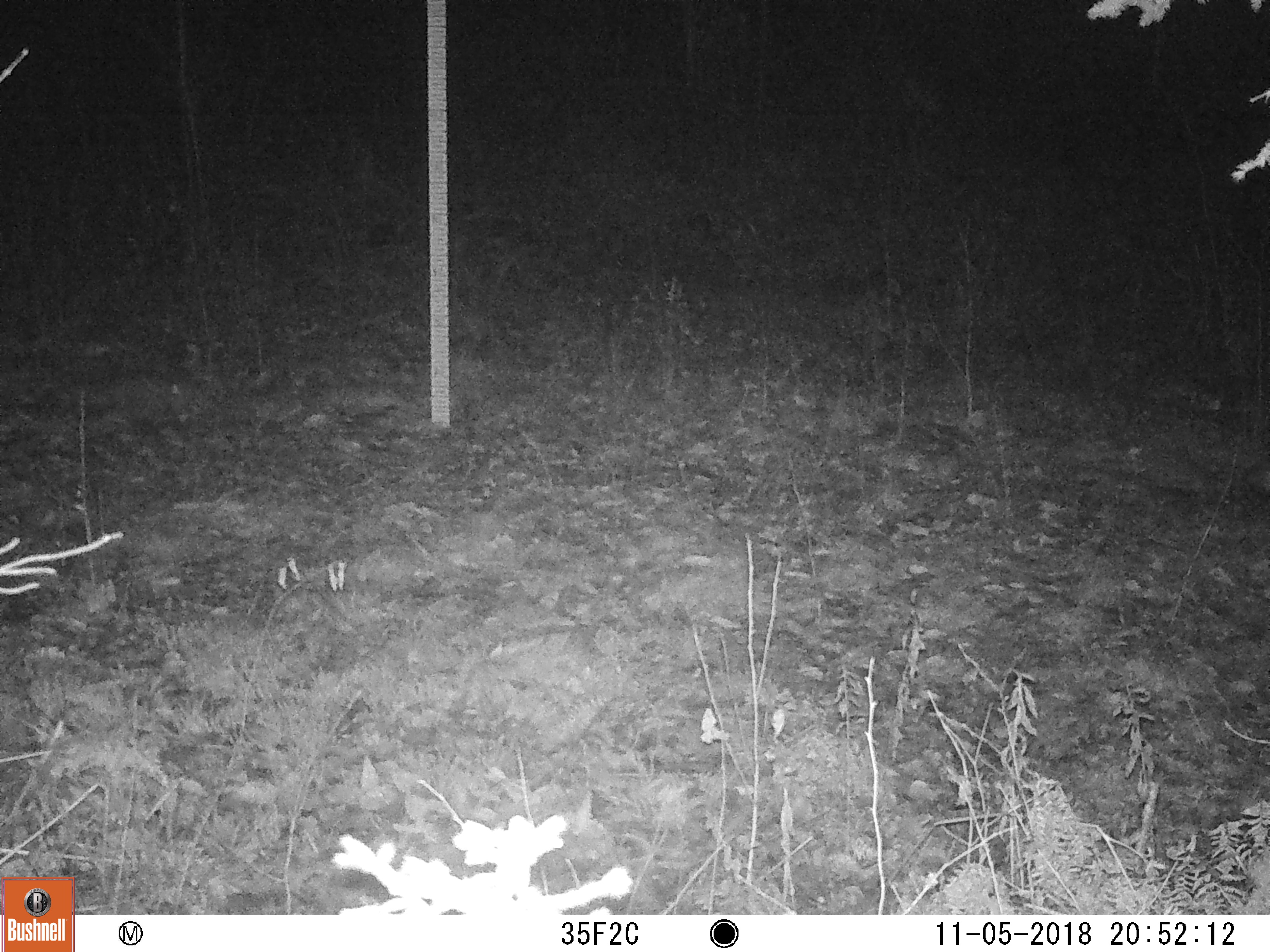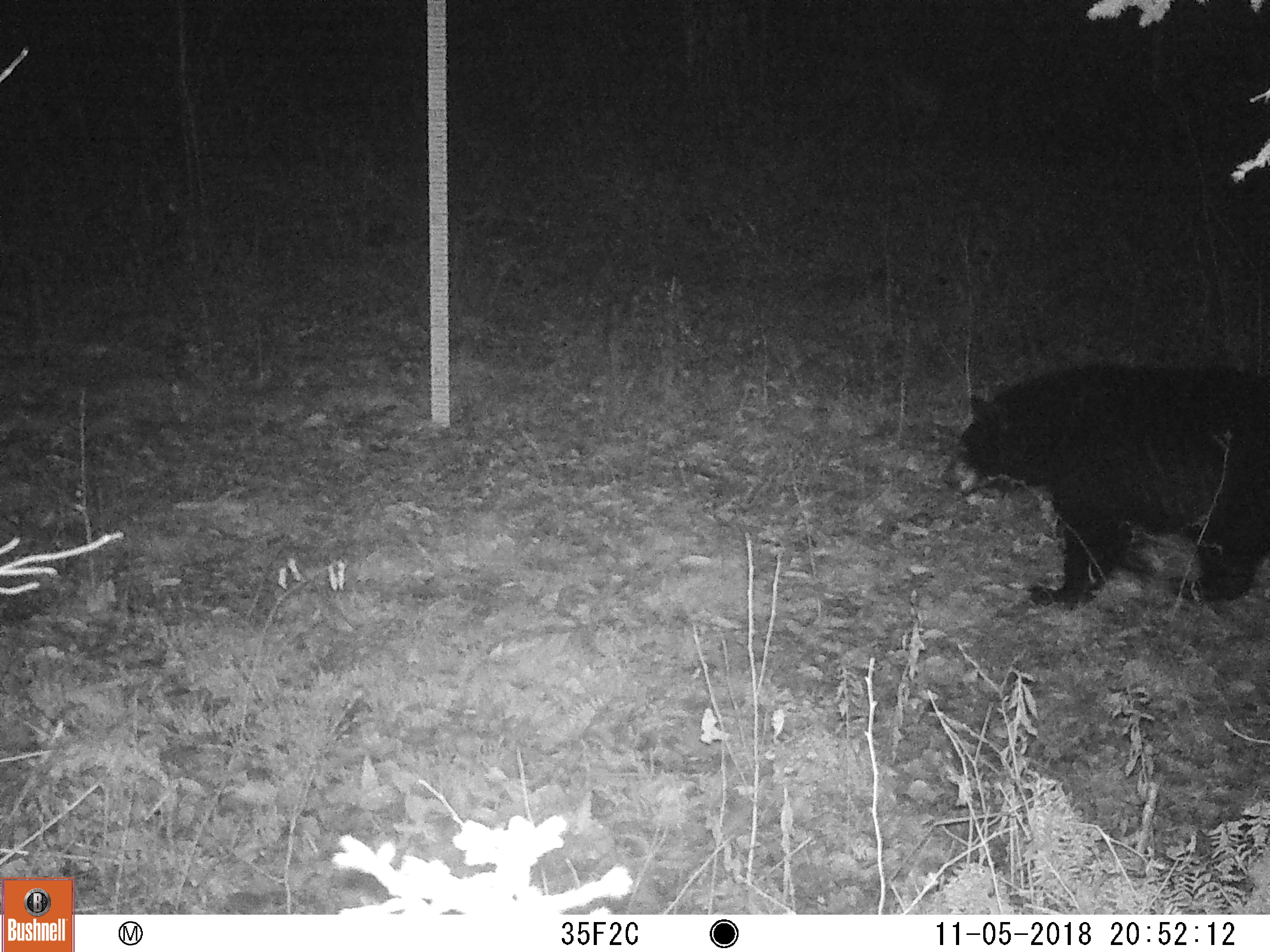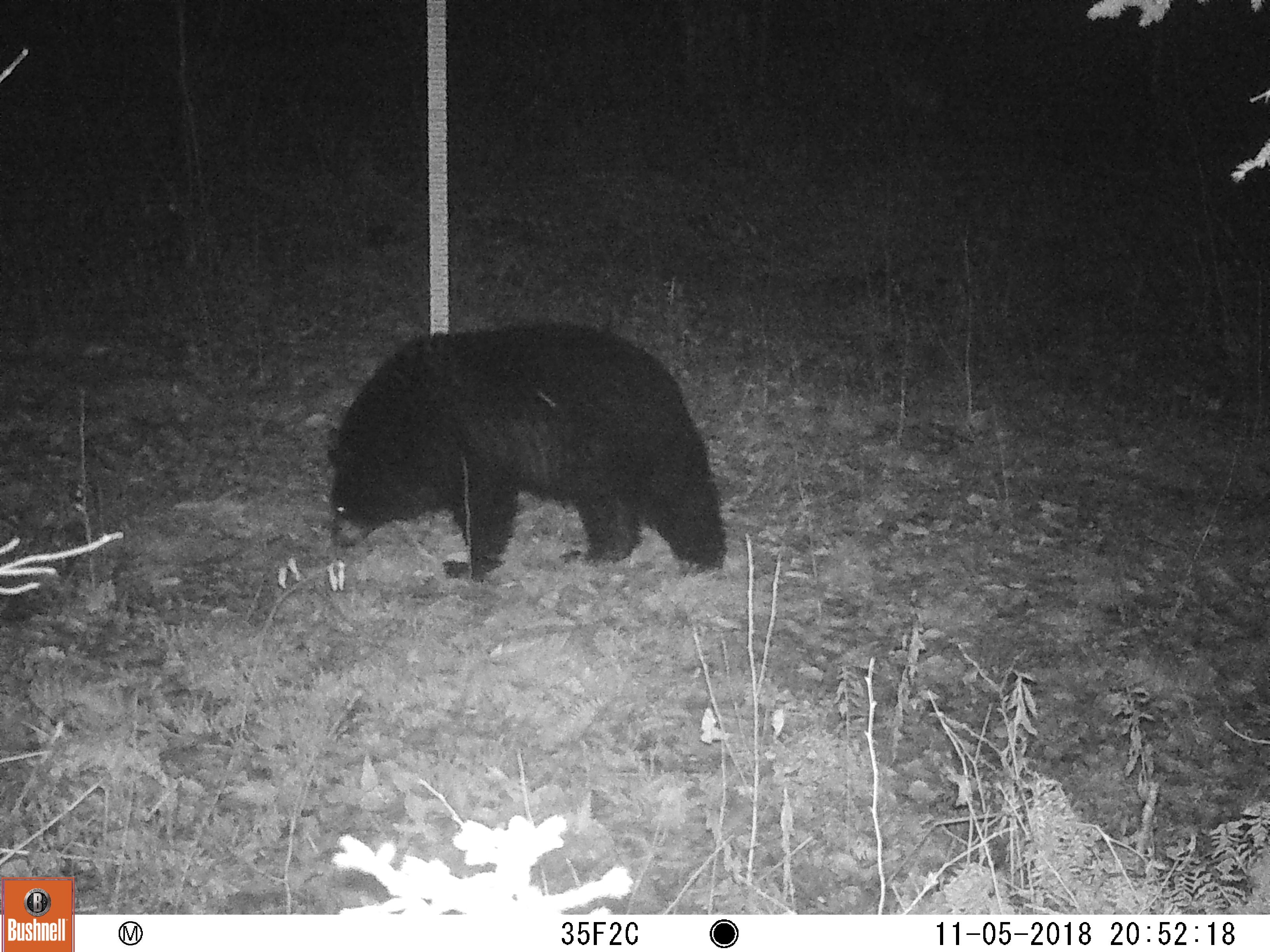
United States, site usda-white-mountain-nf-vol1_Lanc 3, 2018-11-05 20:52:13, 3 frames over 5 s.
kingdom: Animalia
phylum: Chordata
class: Mammalia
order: Carnivora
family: Ursidae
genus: Ursus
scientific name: Ursus americanus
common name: black bear